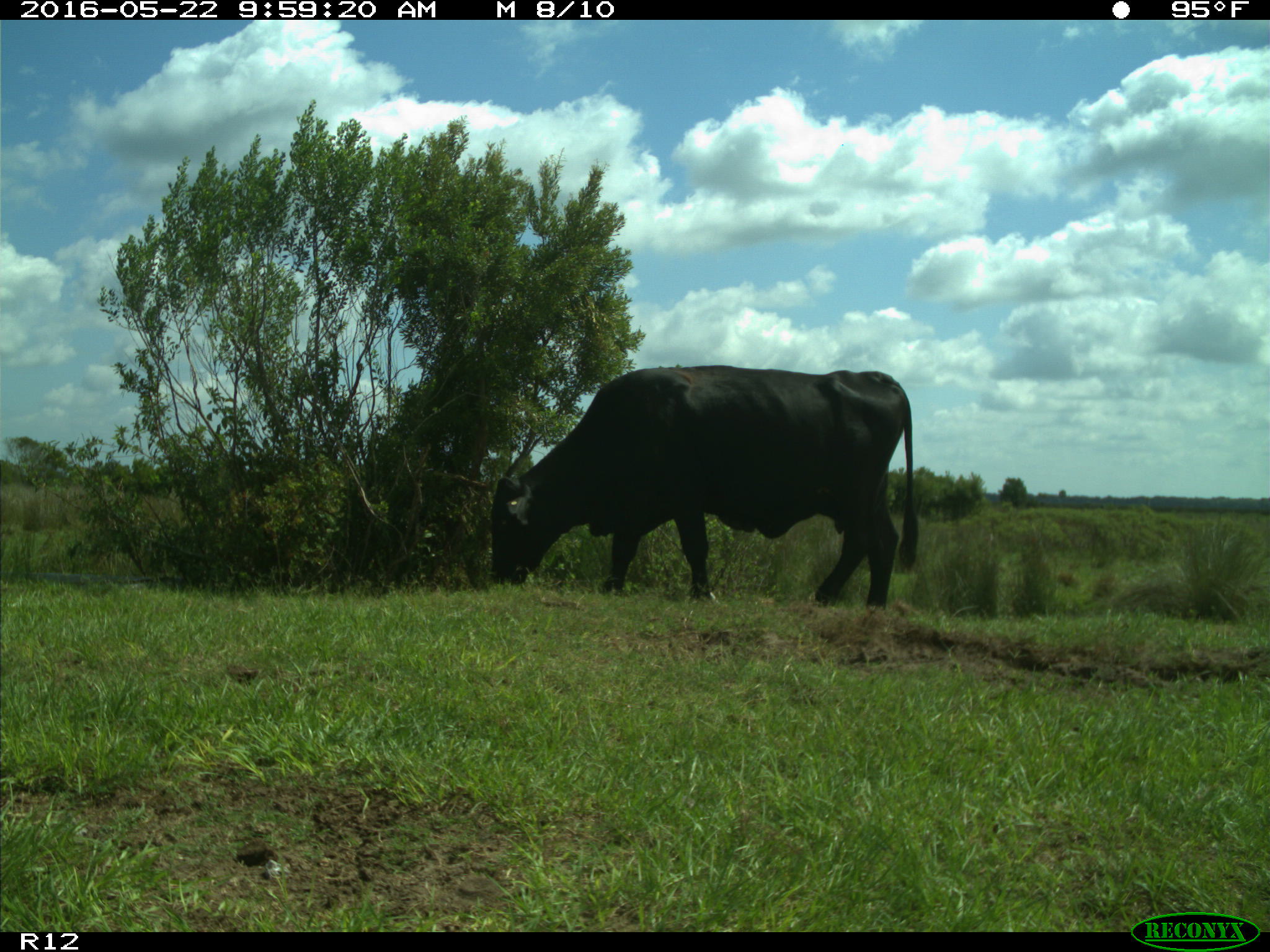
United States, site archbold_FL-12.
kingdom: Animalia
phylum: Chordata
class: Mammalia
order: Artiodactyla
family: Bovidae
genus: Bos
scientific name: Bos taurus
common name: domestic cow